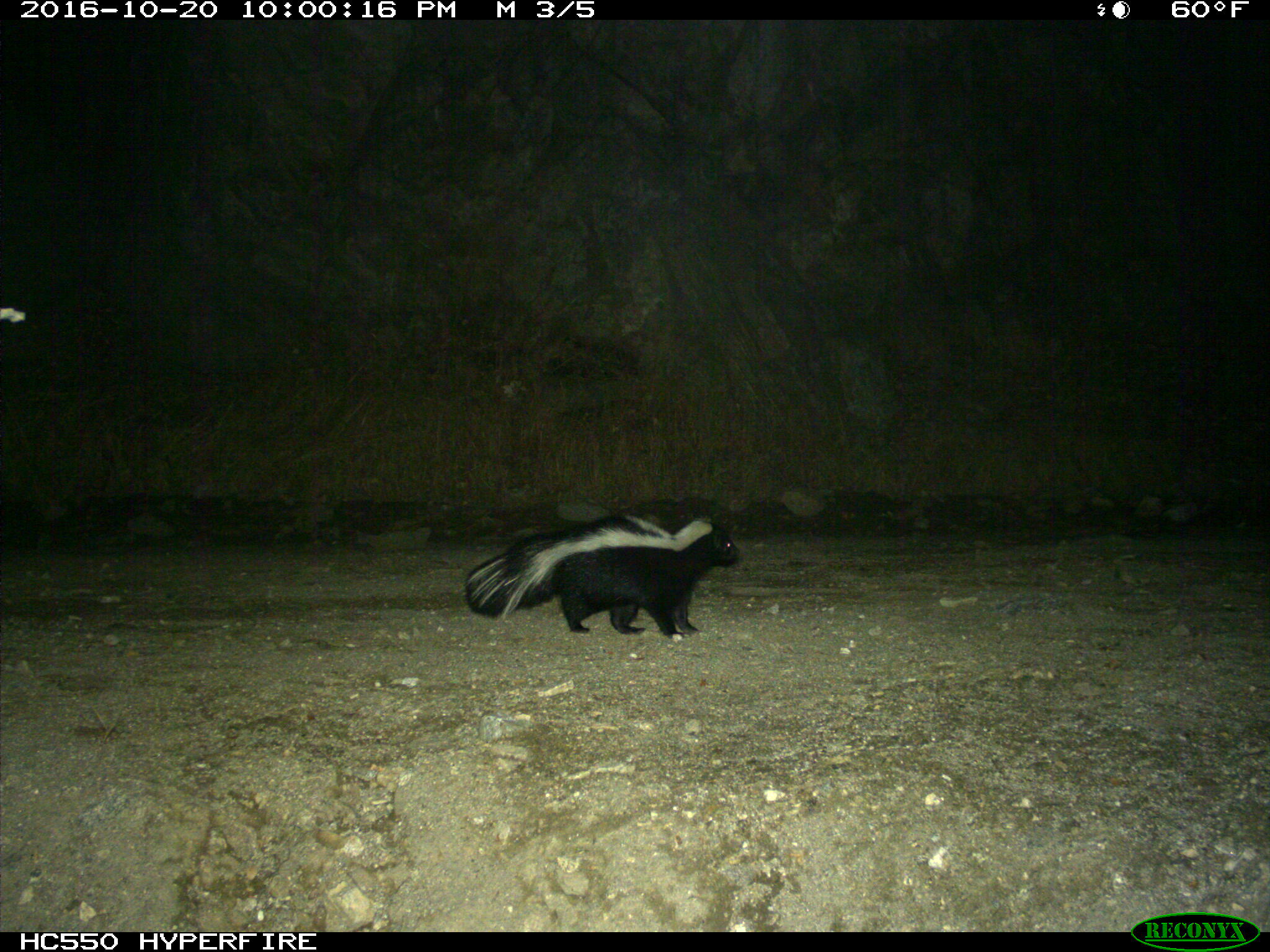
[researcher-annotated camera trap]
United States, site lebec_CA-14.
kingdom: Animalia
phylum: Chordata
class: Mammalia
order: Carnivora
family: Mephitidae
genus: Mephitis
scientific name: Mephitis mephitis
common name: striped skunk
Mephitis mephitis (striped skunk).